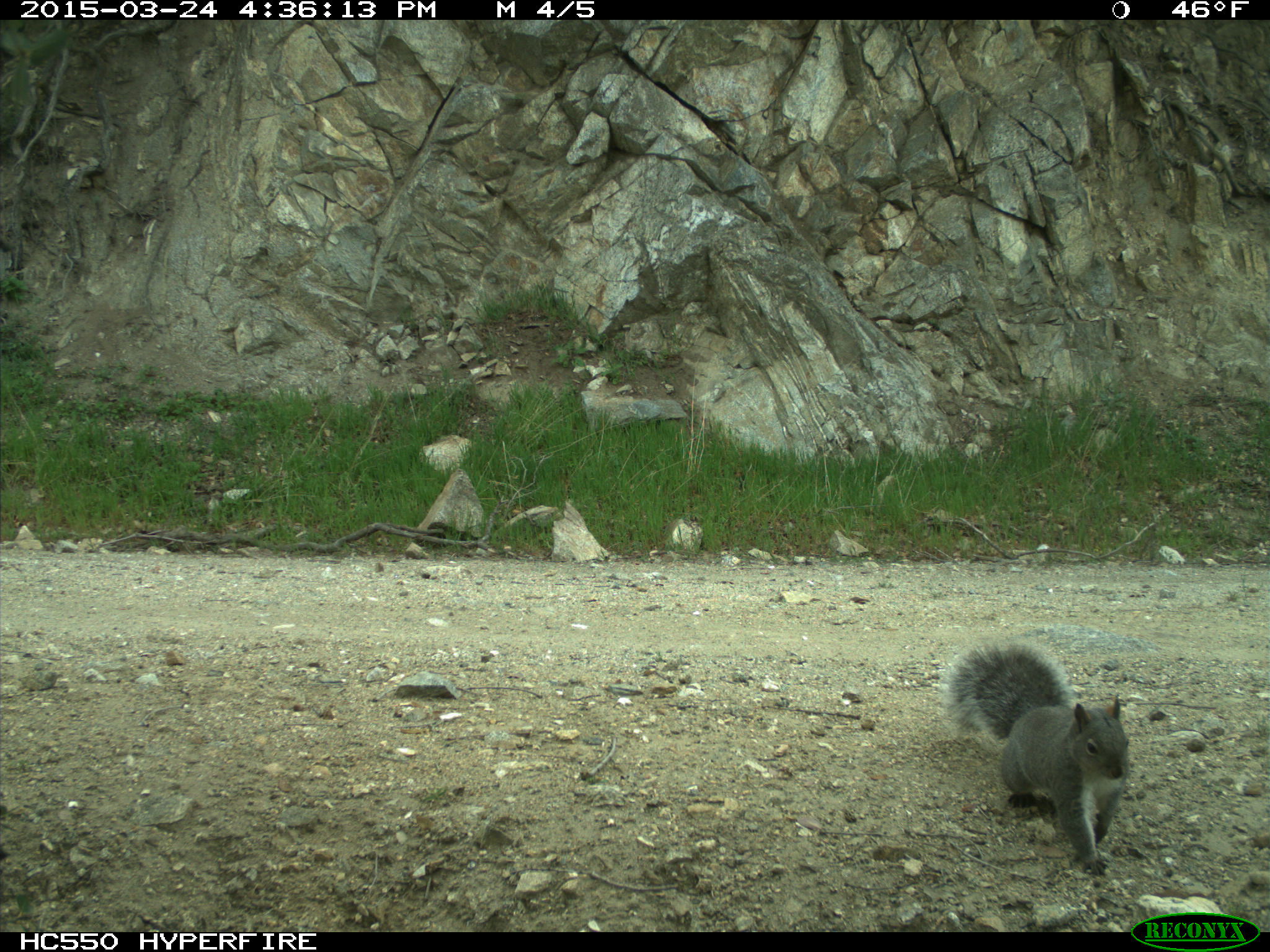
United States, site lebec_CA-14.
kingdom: Animalia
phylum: Chordata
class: Mammalia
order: Rodentia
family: Sciuridae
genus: Sciurus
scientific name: Sciurus carolinensis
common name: eastern gray squirrel